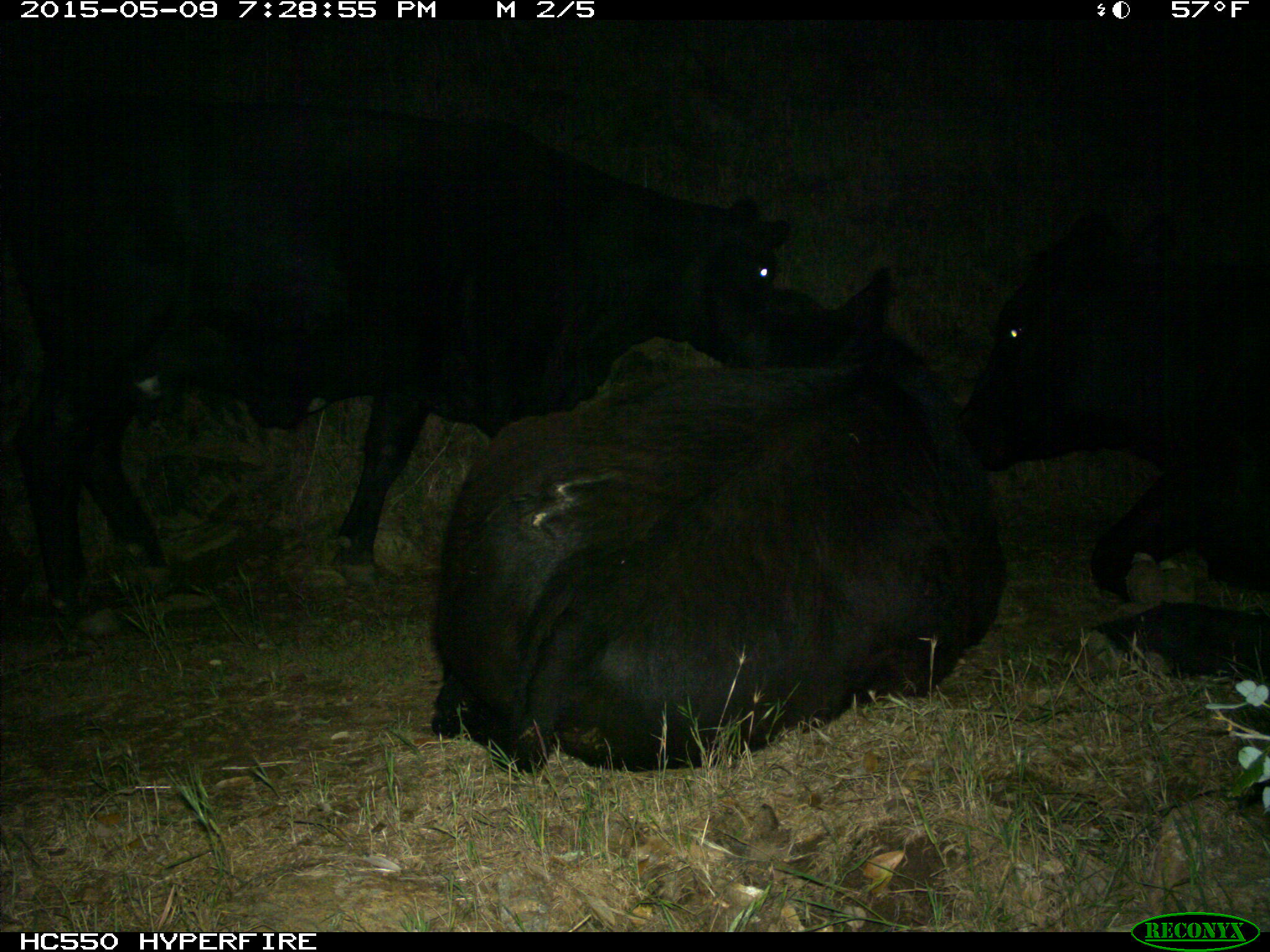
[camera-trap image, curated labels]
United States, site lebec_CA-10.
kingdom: Animalia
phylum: Chordata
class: Mammalia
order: Artiodactyla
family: Bovidae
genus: Bos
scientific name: Bos taurus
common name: domestic cow